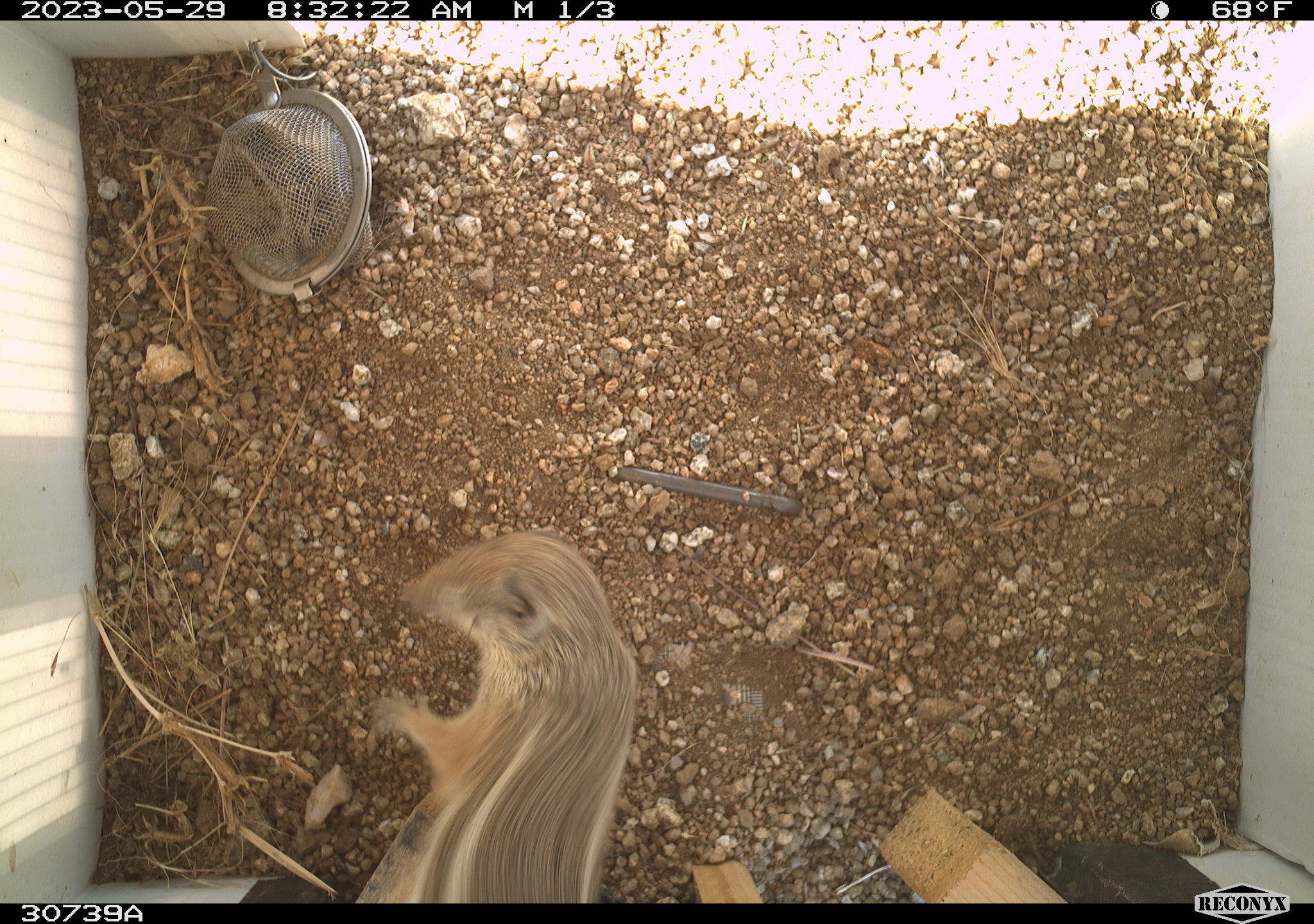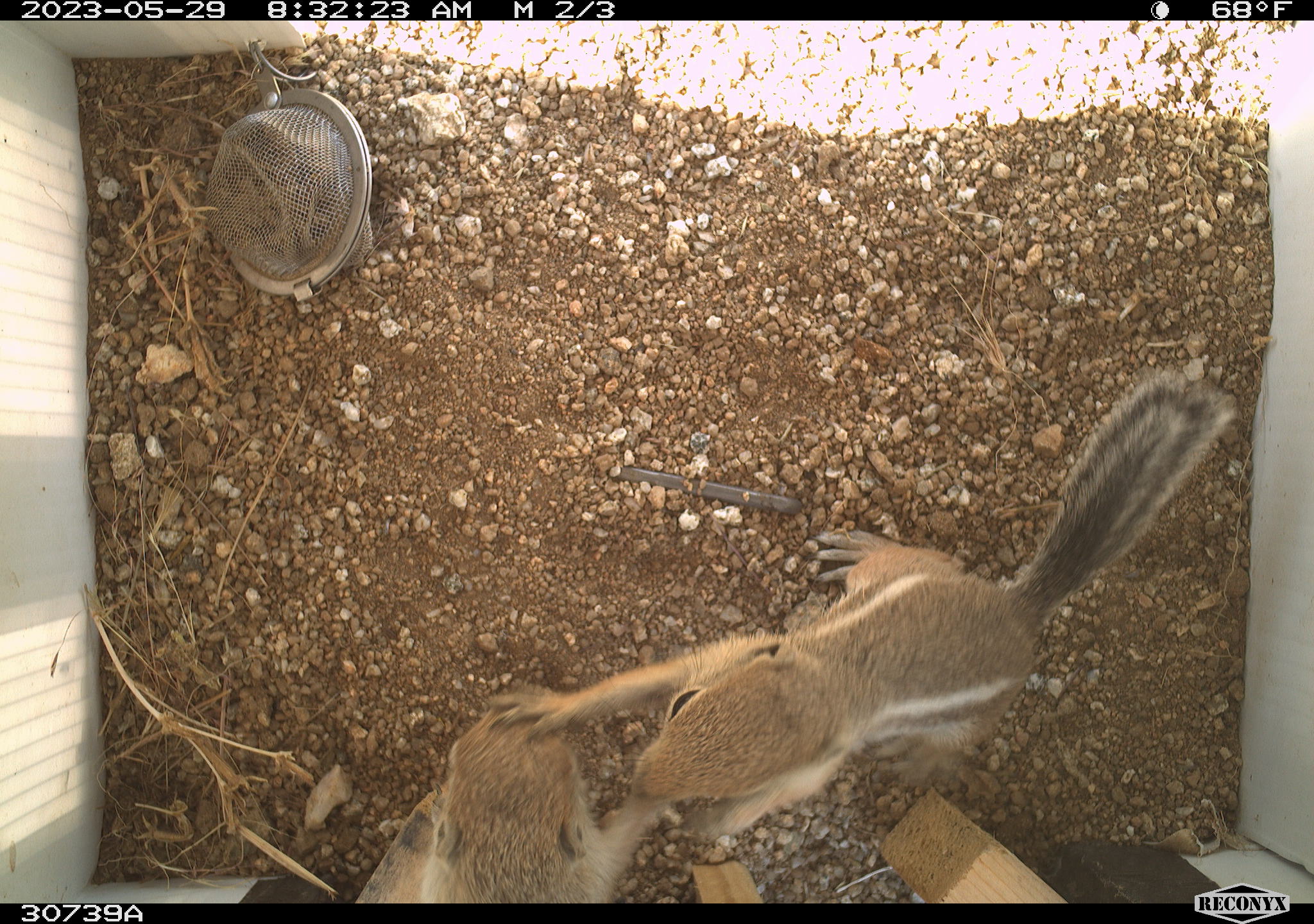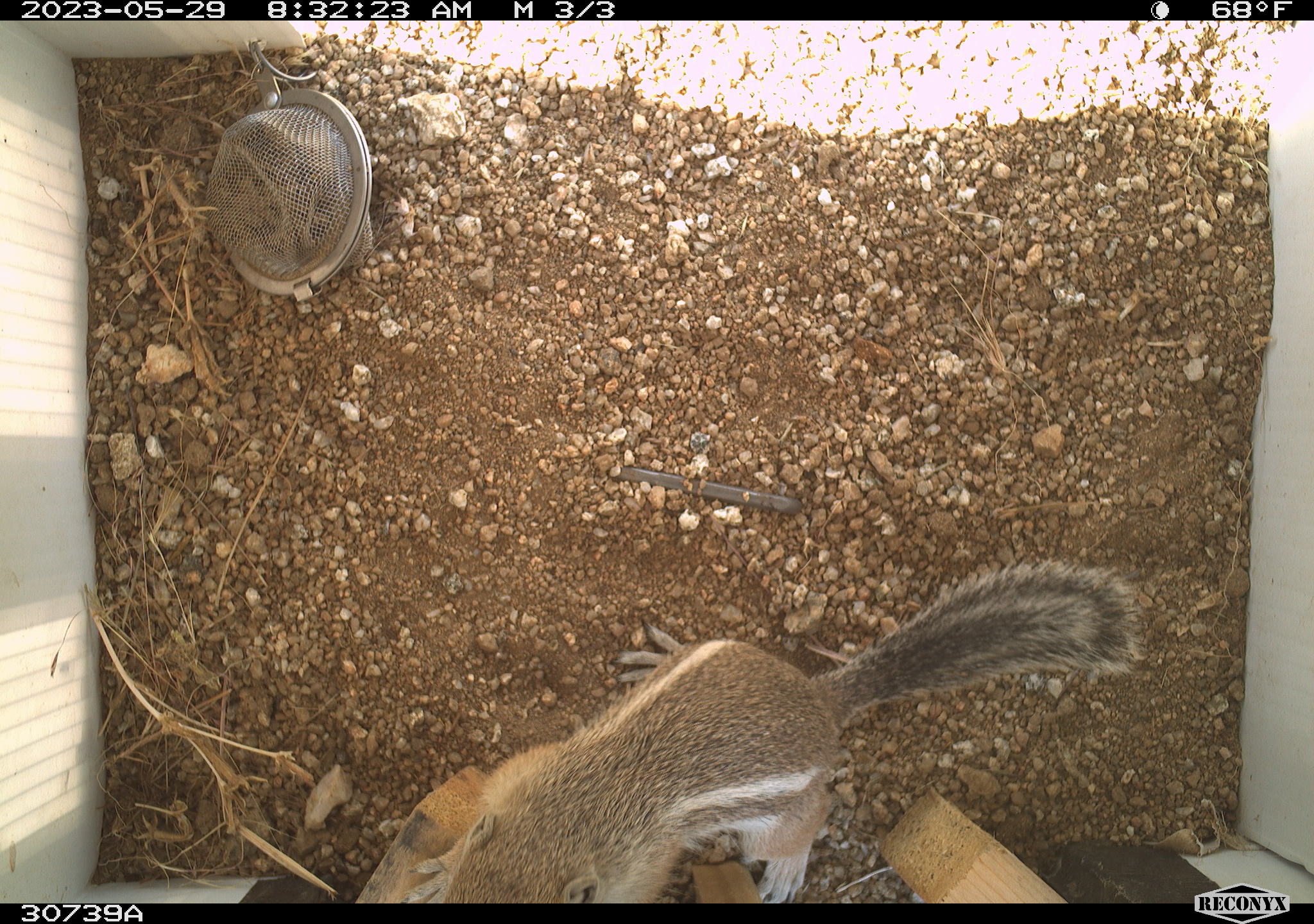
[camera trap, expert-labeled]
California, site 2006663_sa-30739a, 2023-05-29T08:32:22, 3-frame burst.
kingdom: Animalia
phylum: Chordata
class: Mammalia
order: Rodentia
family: Sciuridae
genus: Ammospermophilus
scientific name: Ammospermophilus leucurus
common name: white-tailed antelope squirrel